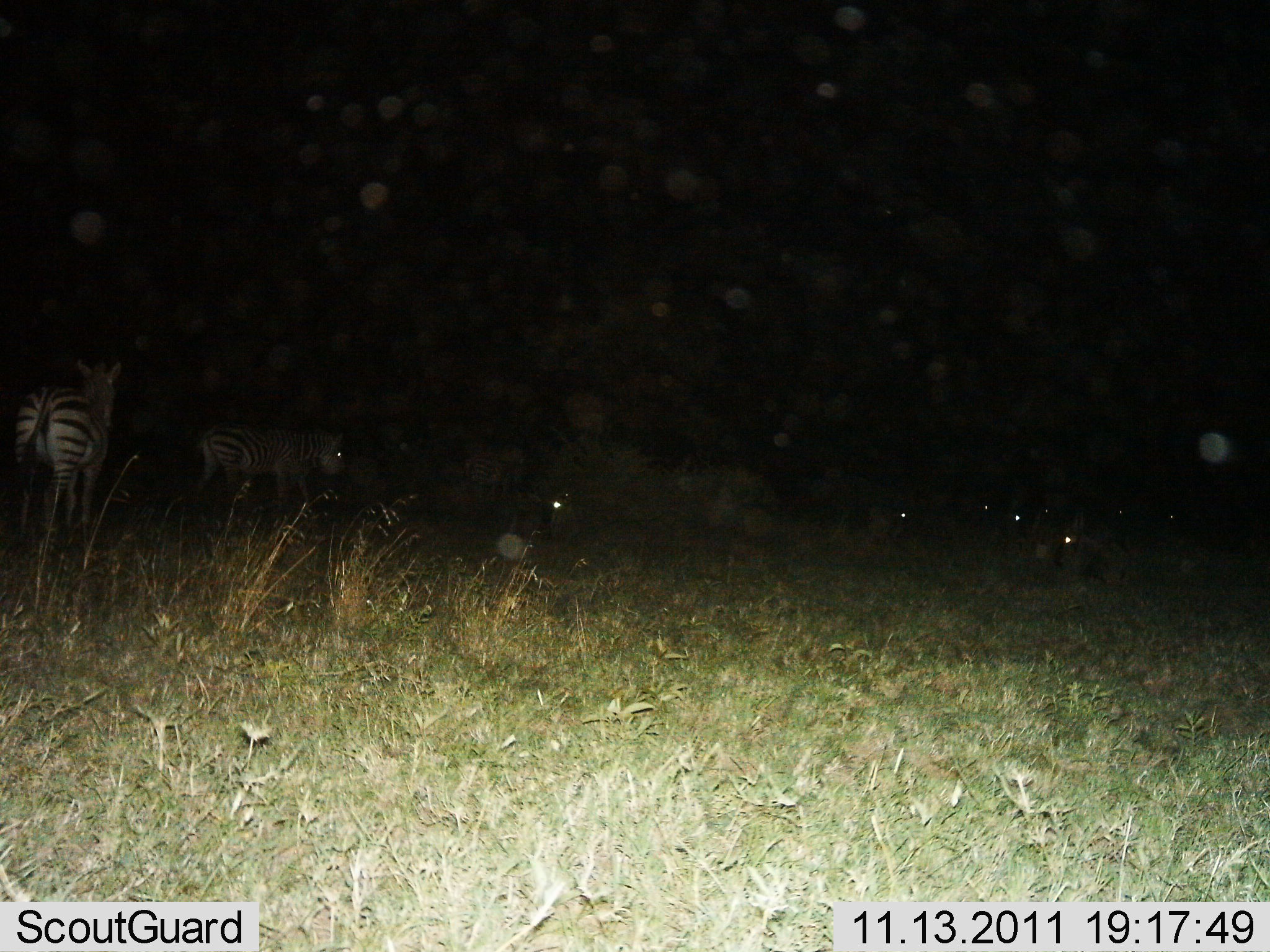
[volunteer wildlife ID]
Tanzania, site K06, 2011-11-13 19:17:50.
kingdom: Animalia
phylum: Chordata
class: Mammalia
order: Perissodactyla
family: Equidae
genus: Equus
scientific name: Equus quagga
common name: plains zebra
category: zebra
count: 6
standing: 73%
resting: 36%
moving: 27%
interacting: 0%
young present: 0%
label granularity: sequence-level